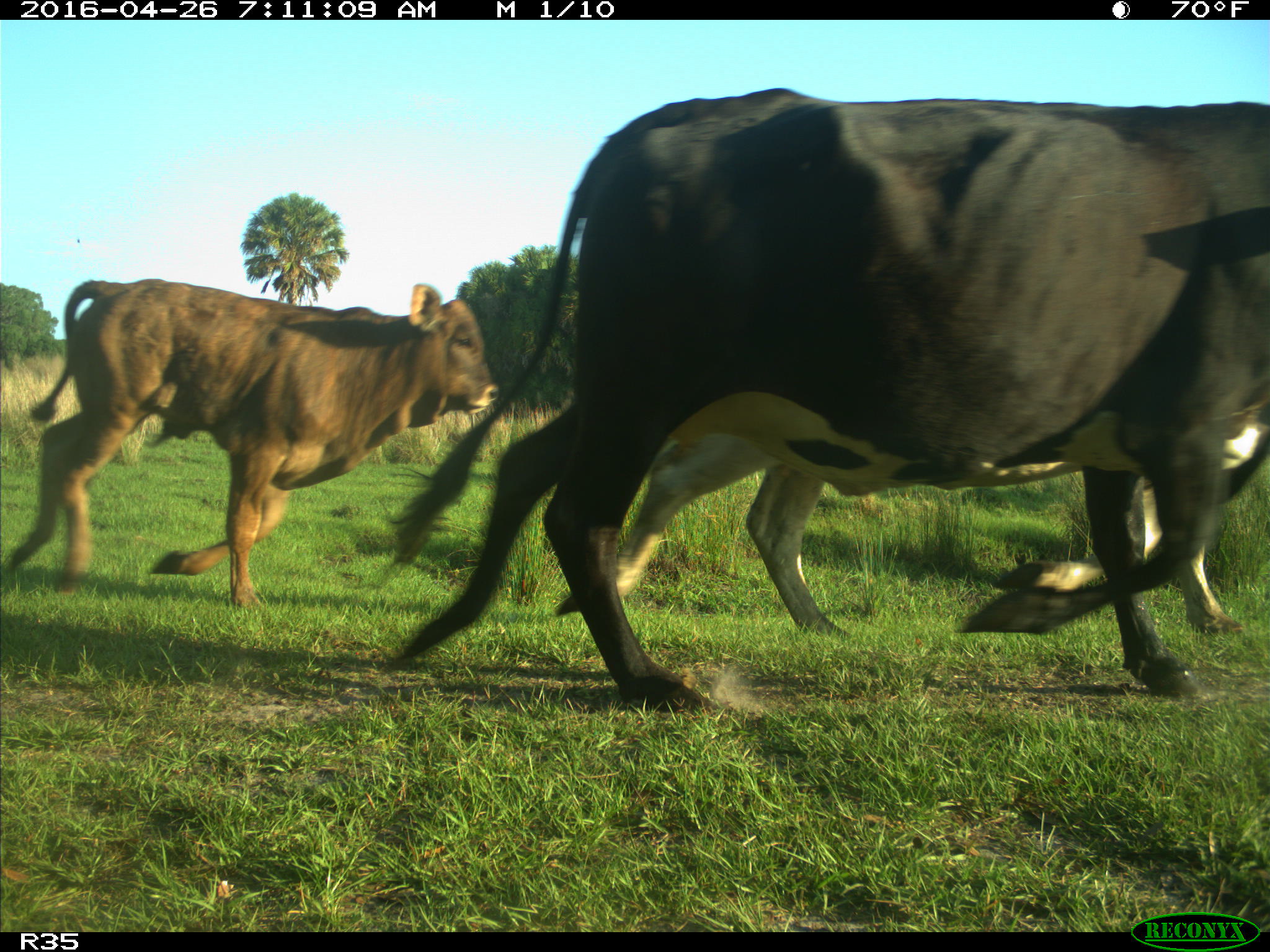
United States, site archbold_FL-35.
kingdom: Animalia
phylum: Chordata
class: Mammalia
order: Artiodactyla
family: Bovidae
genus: Bos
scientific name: Bos taurus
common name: domestic cow